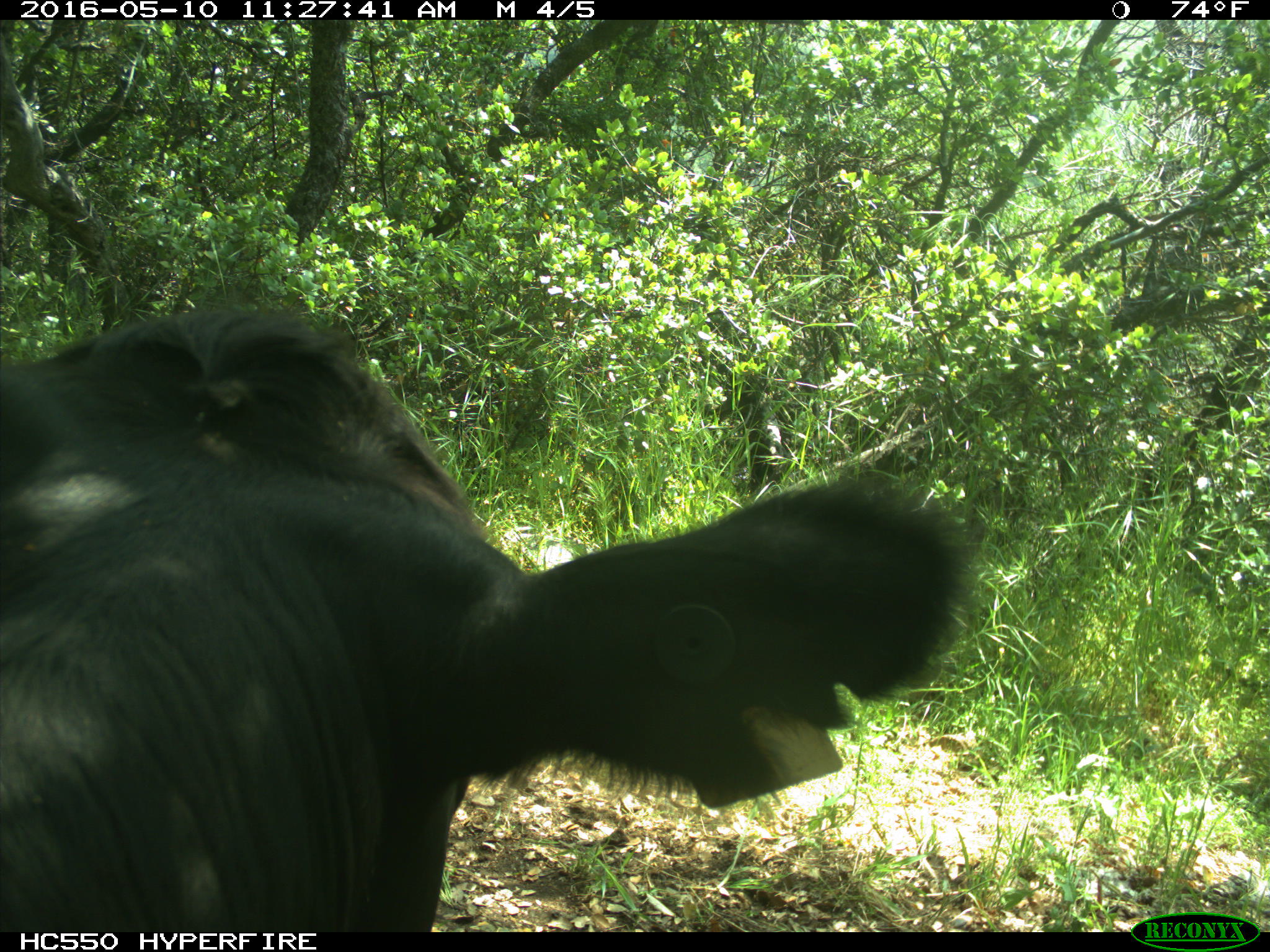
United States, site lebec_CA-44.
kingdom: Animalia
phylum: Chordata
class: Mammalia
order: Artiodactyla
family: Bovidae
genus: Bos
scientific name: Bos taurus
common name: domestic cow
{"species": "Bos taurus (domestic cow)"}